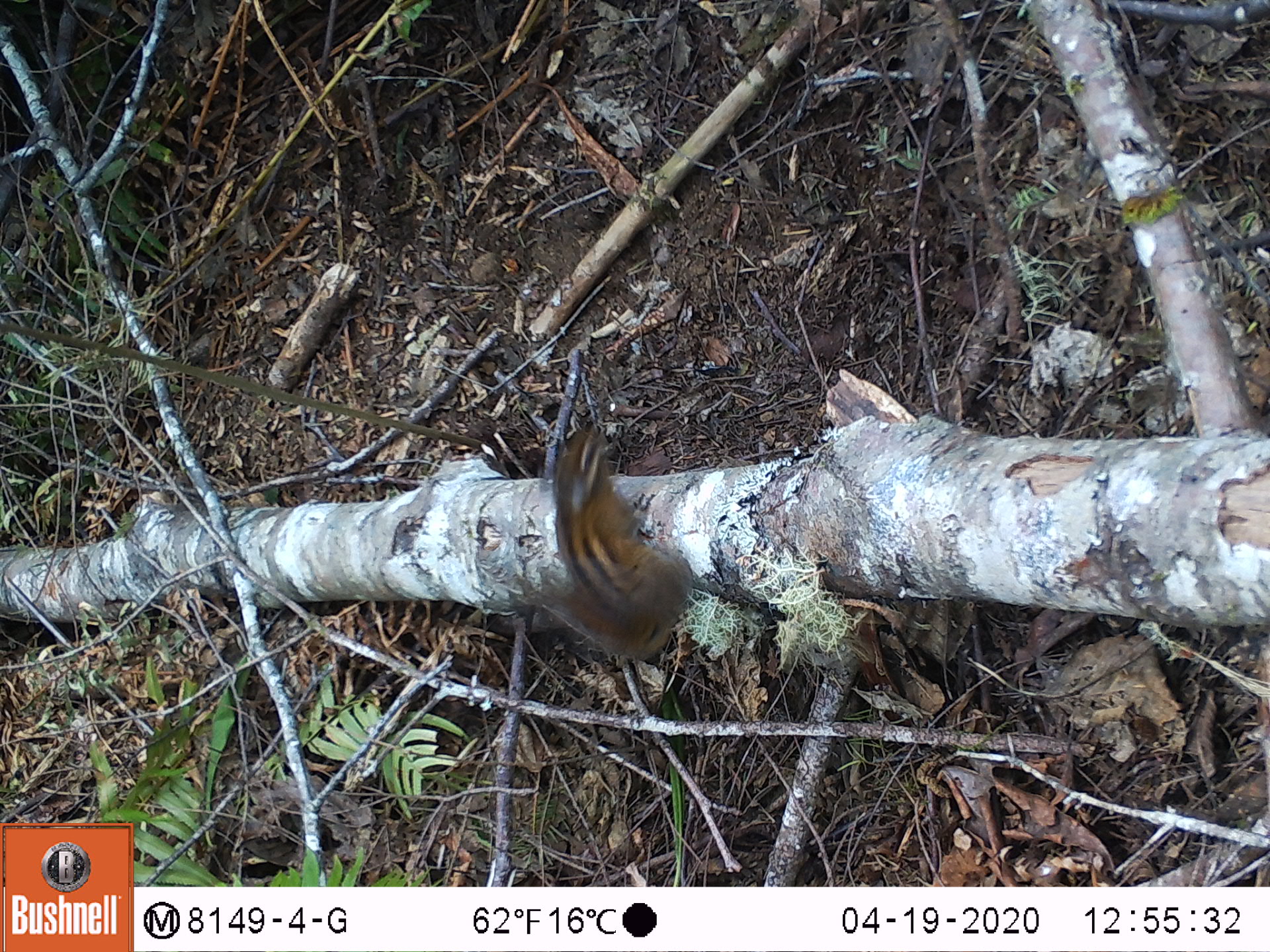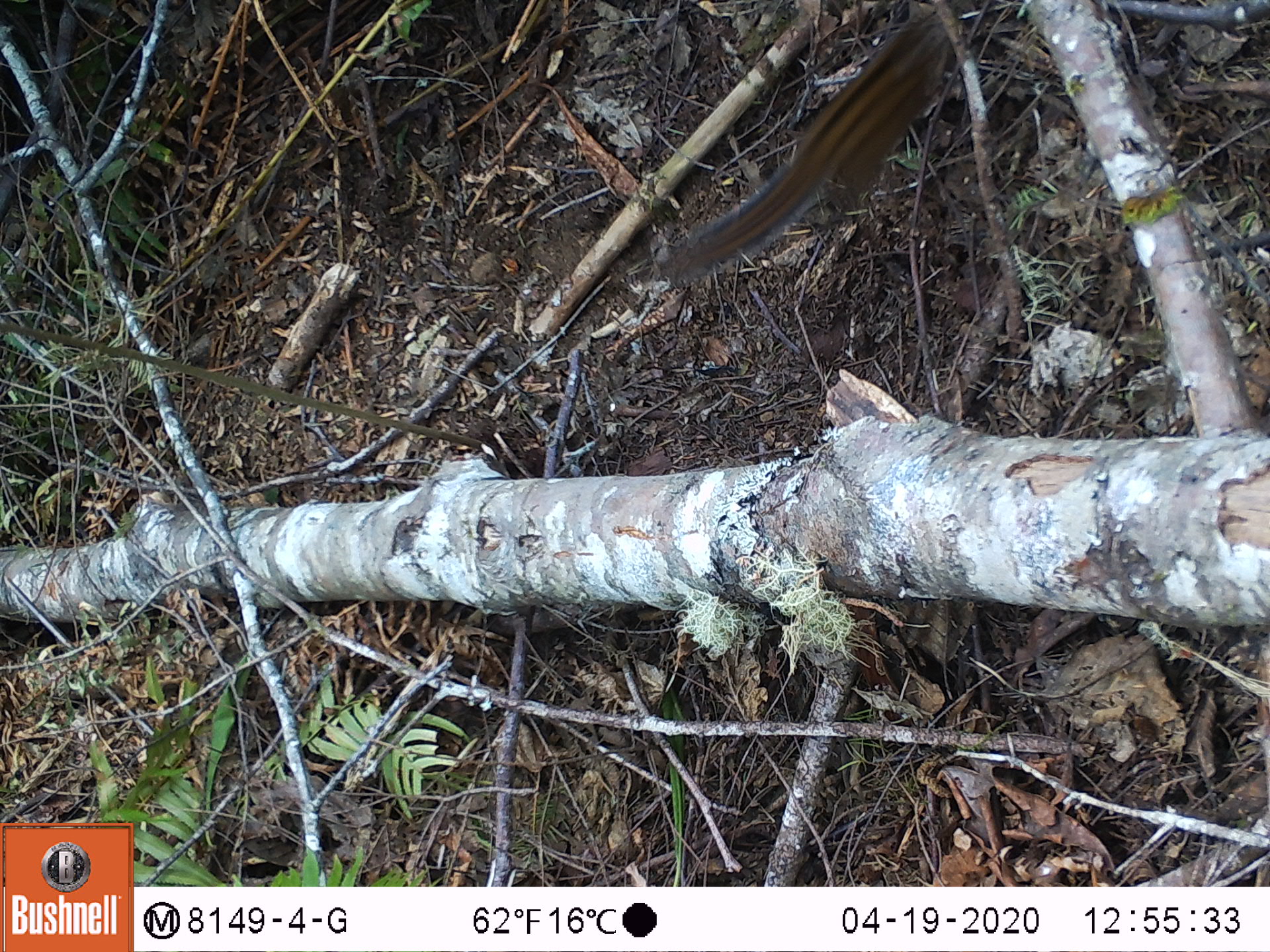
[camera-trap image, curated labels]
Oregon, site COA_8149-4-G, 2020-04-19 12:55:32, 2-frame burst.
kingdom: Animalia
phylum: Chordata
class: Mammalia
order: Rodentia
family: Sciuridae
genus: Neotamias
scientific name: Neotamias townsendii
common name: townsend's chipmunk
Townsend's chipmunk (Neotamias townsendii).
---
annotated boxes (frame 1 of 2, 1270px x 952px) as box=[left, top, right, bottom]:
townsend's chipmunk: box=[510, 410, 704, 659]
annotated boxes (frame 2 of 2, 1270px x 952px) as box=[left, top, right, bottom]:
townsend's chipmunk: box=[654, 3, 972, 282]